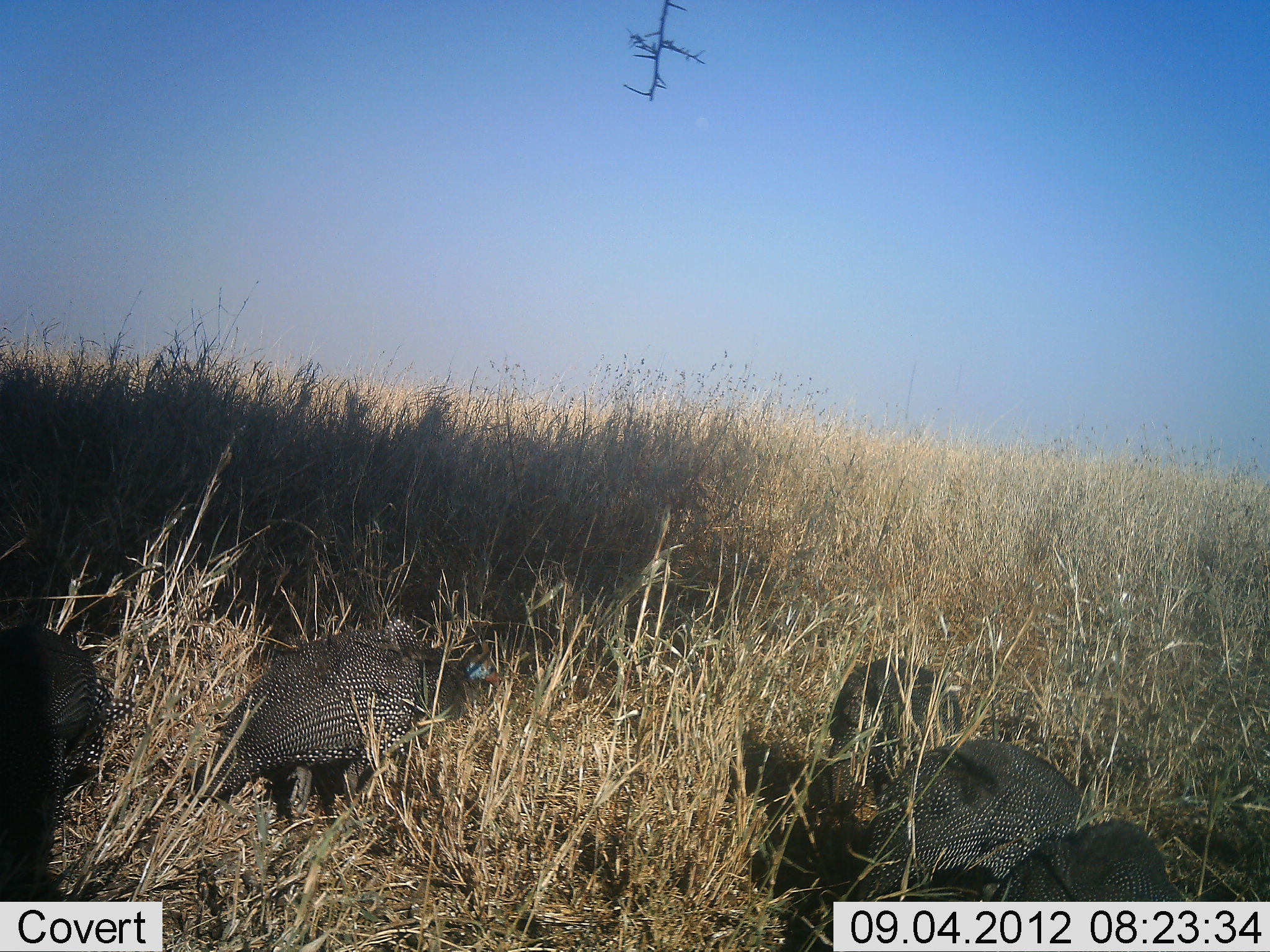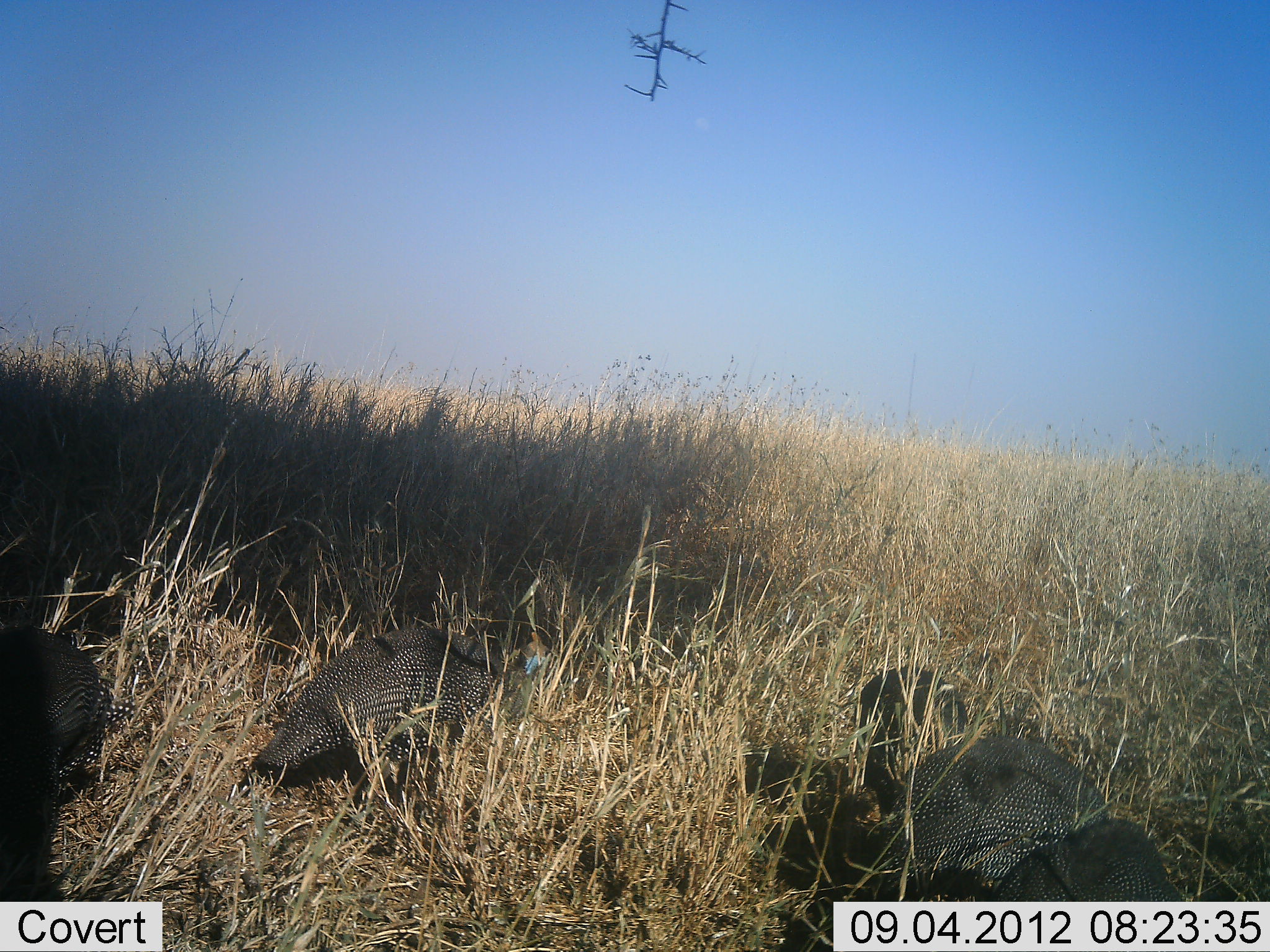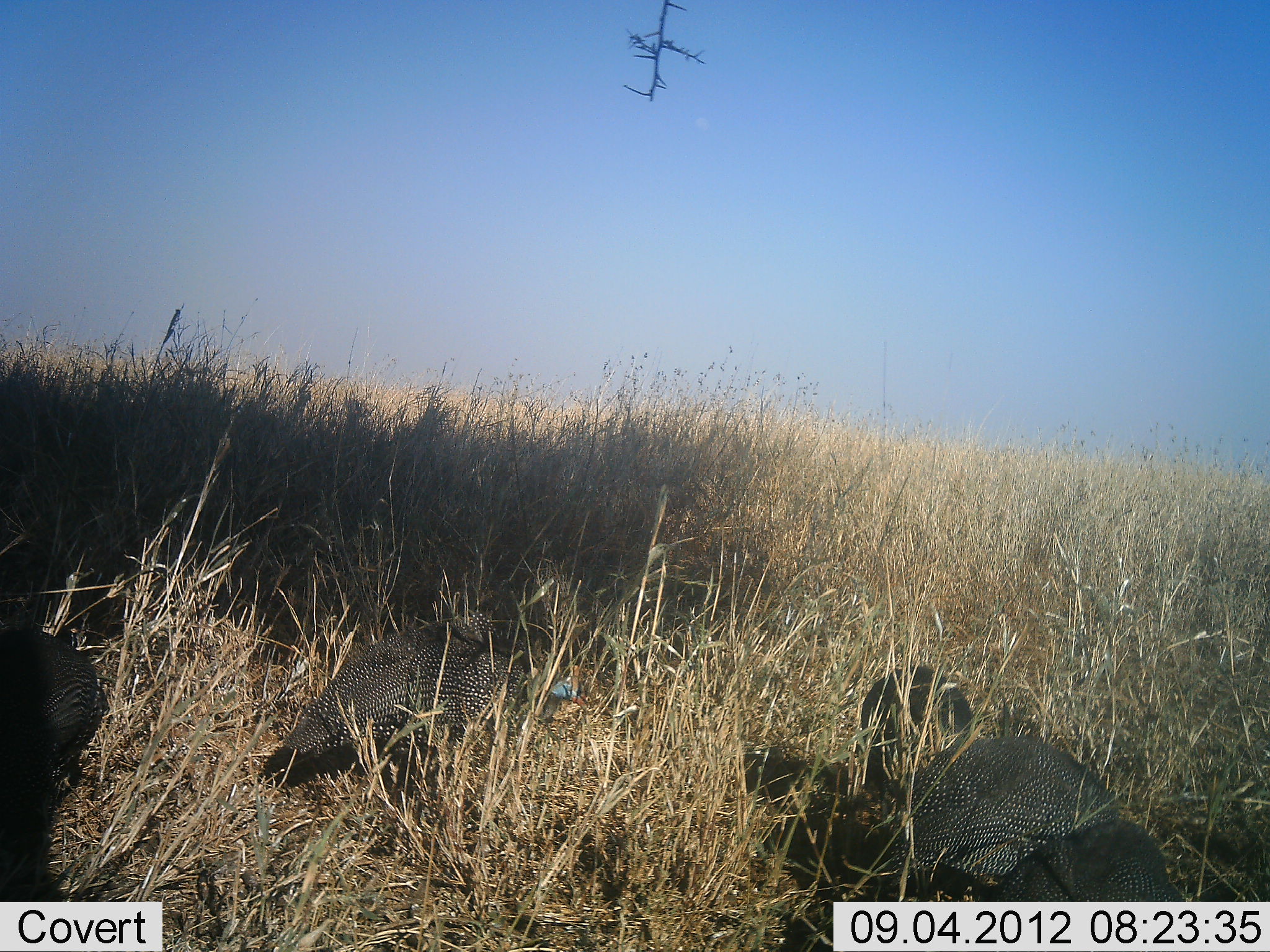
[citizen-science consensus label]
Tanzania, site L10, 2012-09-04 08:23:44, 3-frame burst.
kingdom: Animalia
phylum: Chordata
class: Aves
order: Galliformes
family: Numididae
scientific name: Numididae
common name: guinea fowl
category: guineafowl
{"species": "guineafowl (guinea fowl) (Numididae)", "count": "5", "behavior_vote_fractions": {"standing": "20%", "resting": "10%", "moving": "50%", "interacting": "0%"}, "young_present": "0%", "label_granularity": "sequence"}